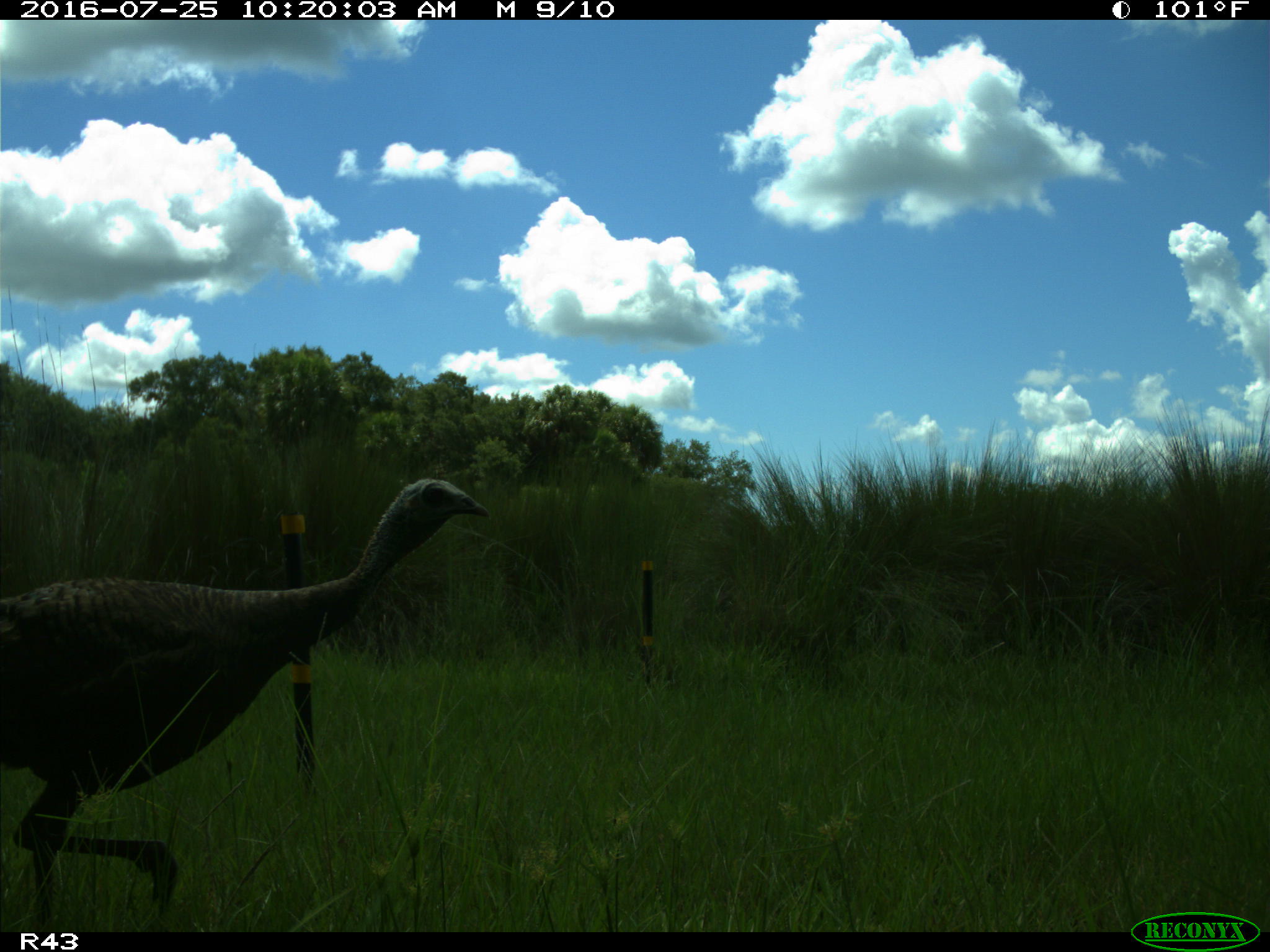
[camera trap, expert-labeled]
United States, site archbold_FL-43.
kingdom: Animalia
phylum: Chordata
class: Aves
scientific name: Aves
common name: birds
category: unidentified bird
Unidentified bird (birds) (Aves).